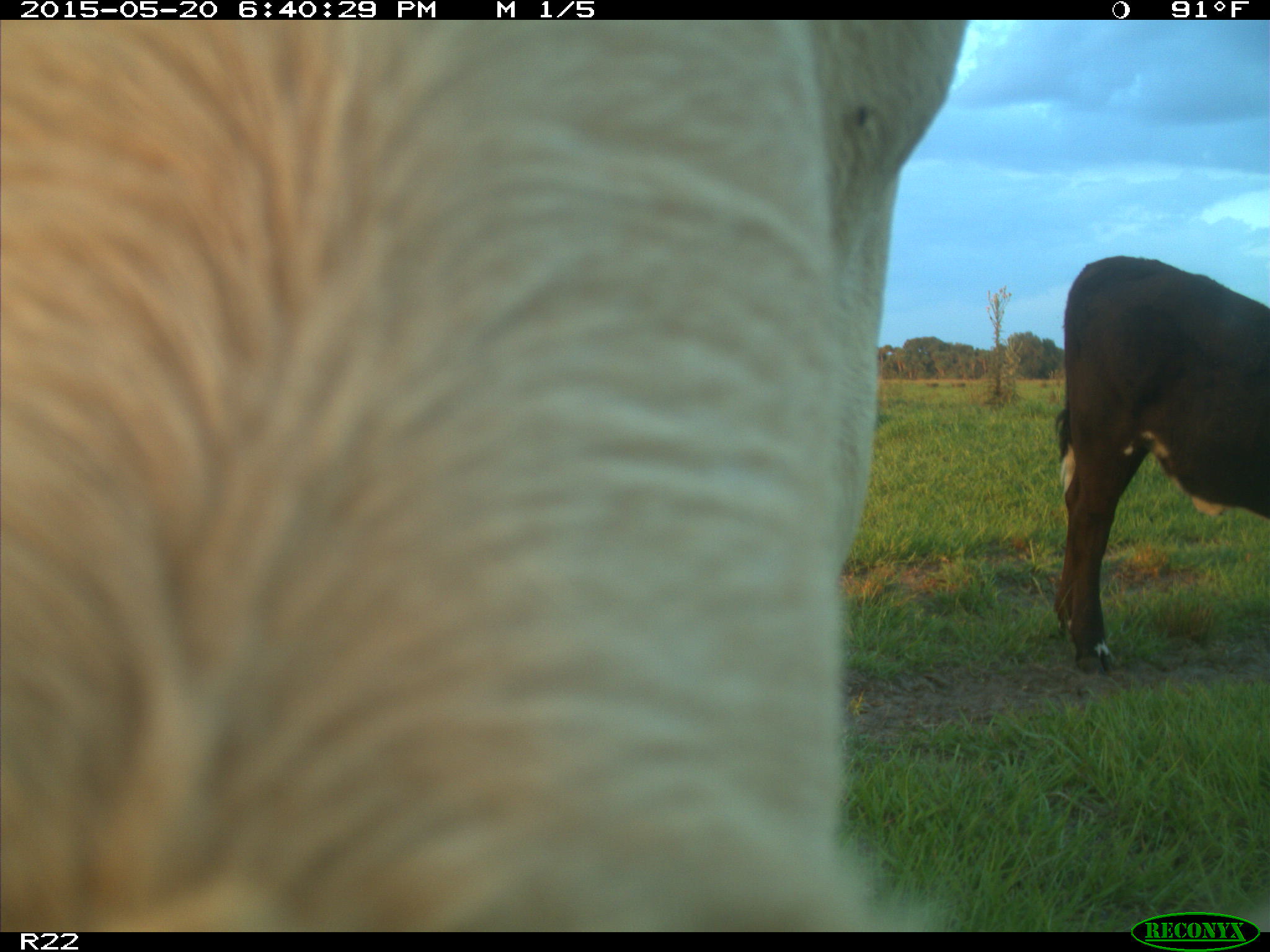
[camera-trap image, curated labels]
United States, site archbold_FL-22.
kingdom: Animalia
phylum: Chordata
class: Mammalia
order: Artiodactyla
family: Bovidae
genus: Bos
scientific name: Bos taurus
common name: domestic cow